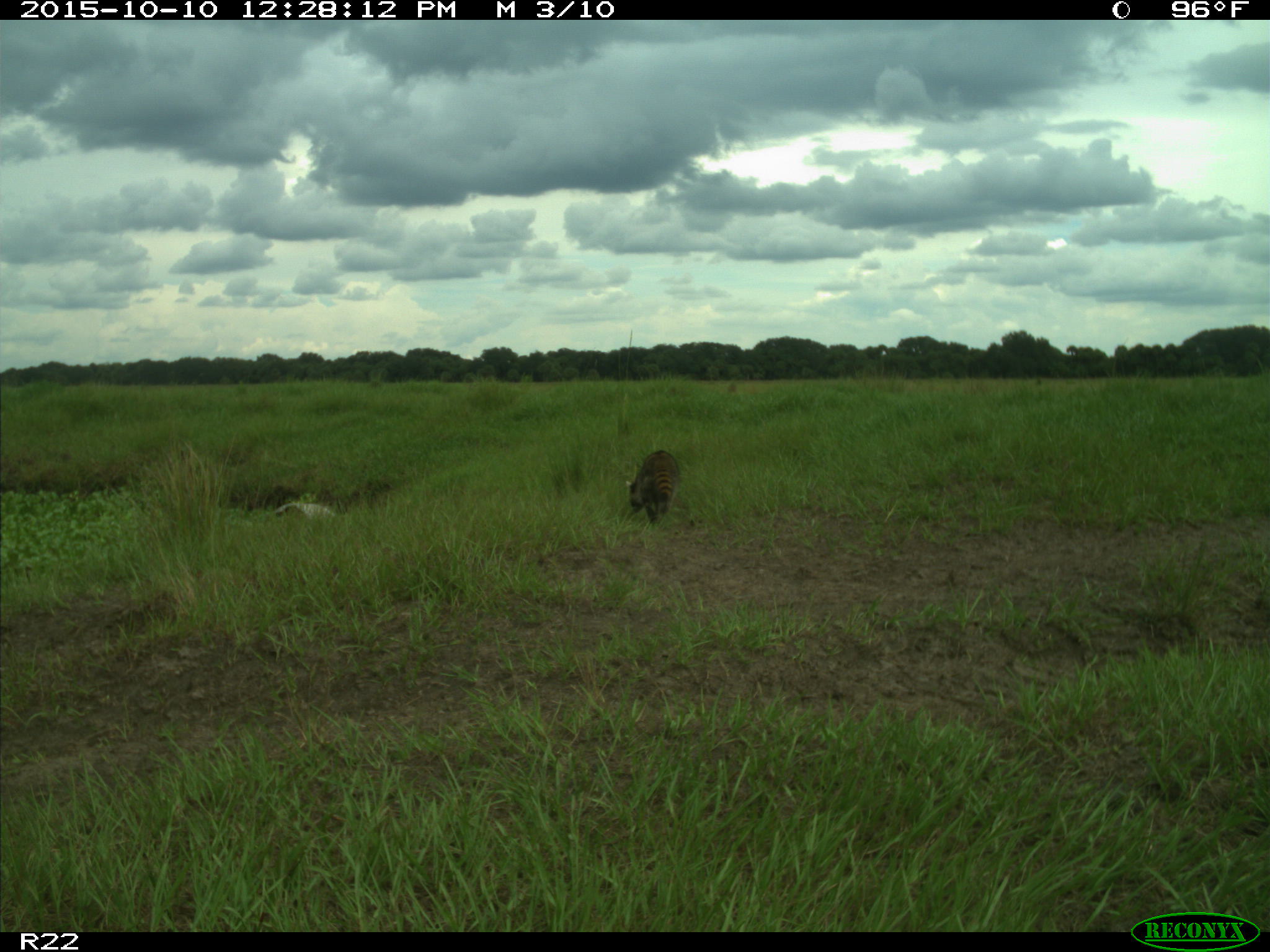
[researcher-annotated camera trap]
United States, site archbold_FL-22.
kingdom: Animalia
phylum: Chordata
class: Mammalia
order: Carnivora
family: Procyonidae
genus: Procyon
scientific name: Procyon lotor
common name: common raccoon